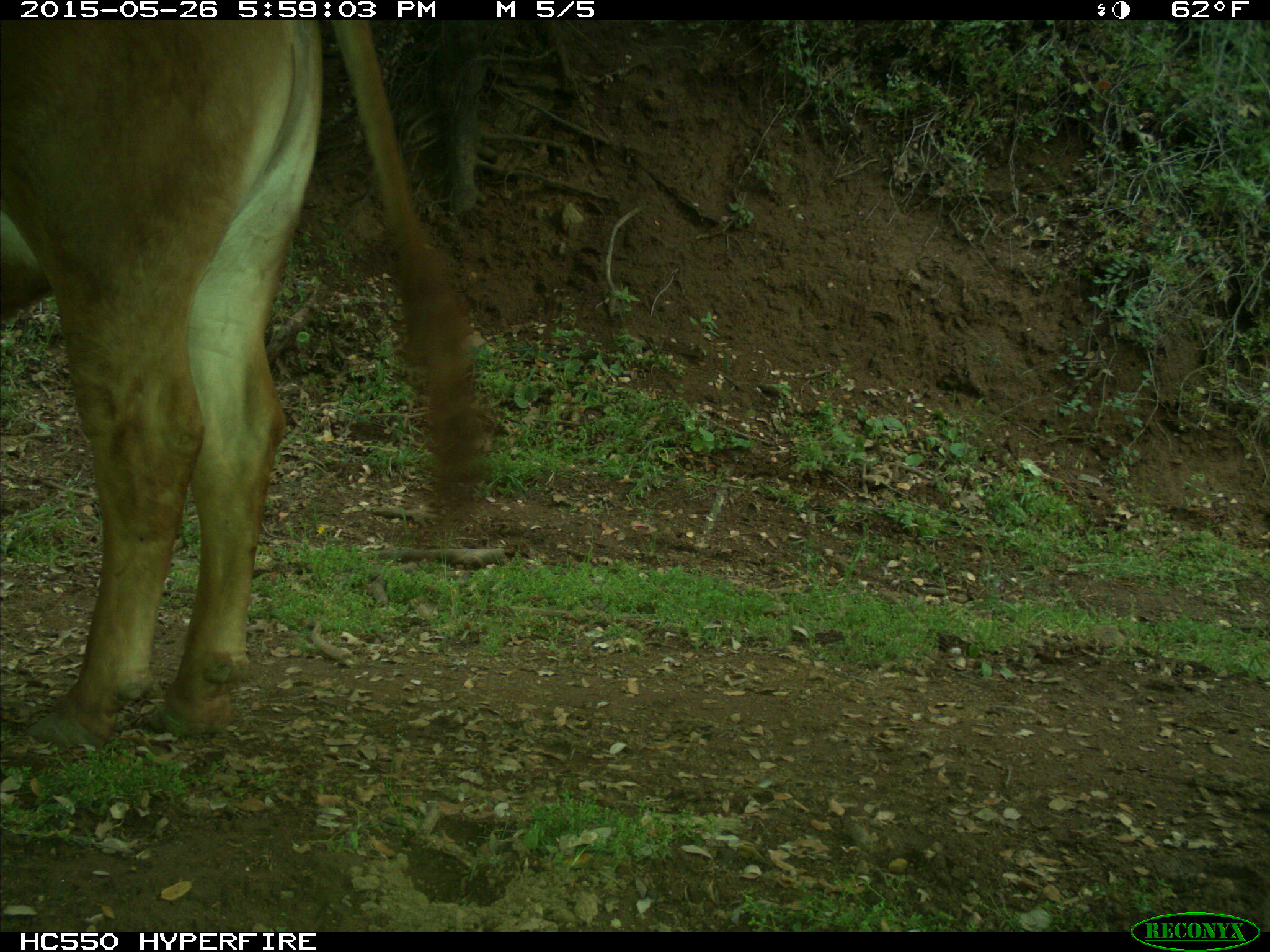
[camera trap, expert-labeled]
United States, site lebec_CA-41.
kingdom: Animalia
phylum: Chordata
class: Mammalia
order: Artiodactyla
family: Bovidae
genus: Bos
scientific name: Bos taurus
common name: domestic cow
Bos taurus (domestic cow).